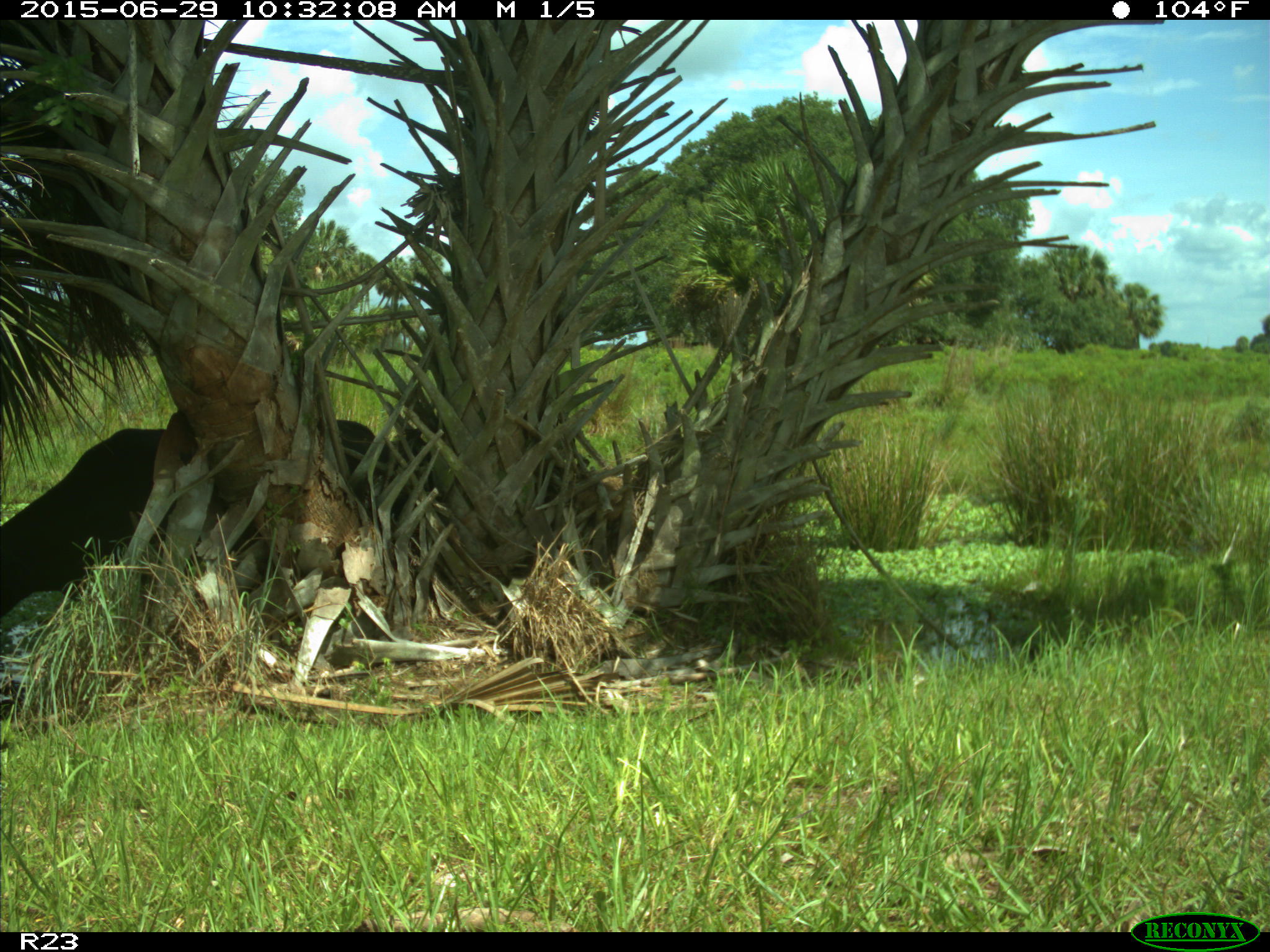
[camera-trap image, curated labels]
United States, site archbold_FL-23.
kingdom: Animalia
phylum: Chordata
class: Mammalia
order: Artiodactyla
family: Bovidae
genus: Bos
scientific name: Bos taurus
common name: domestic cow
Bos taurus (domestic cow).